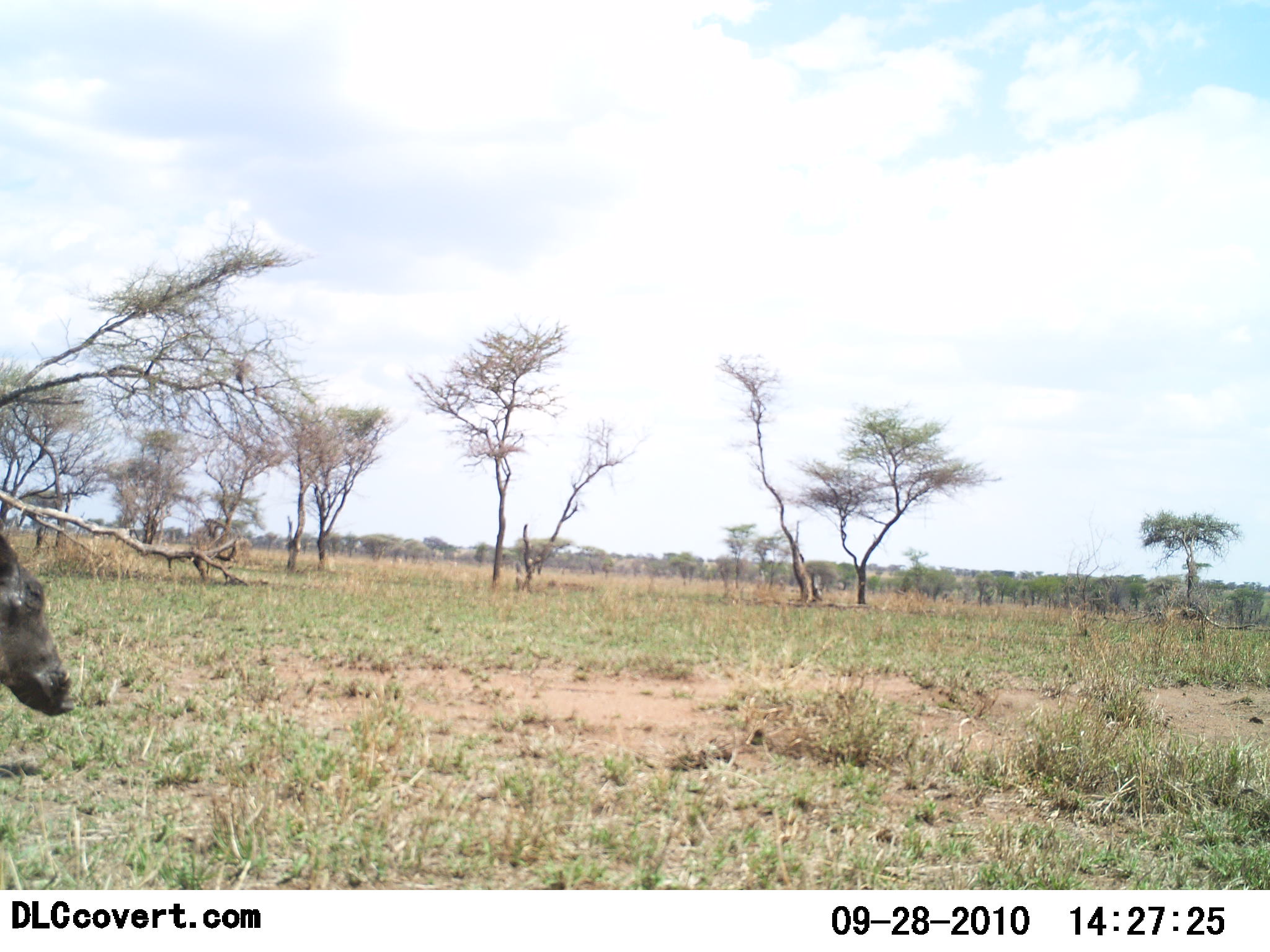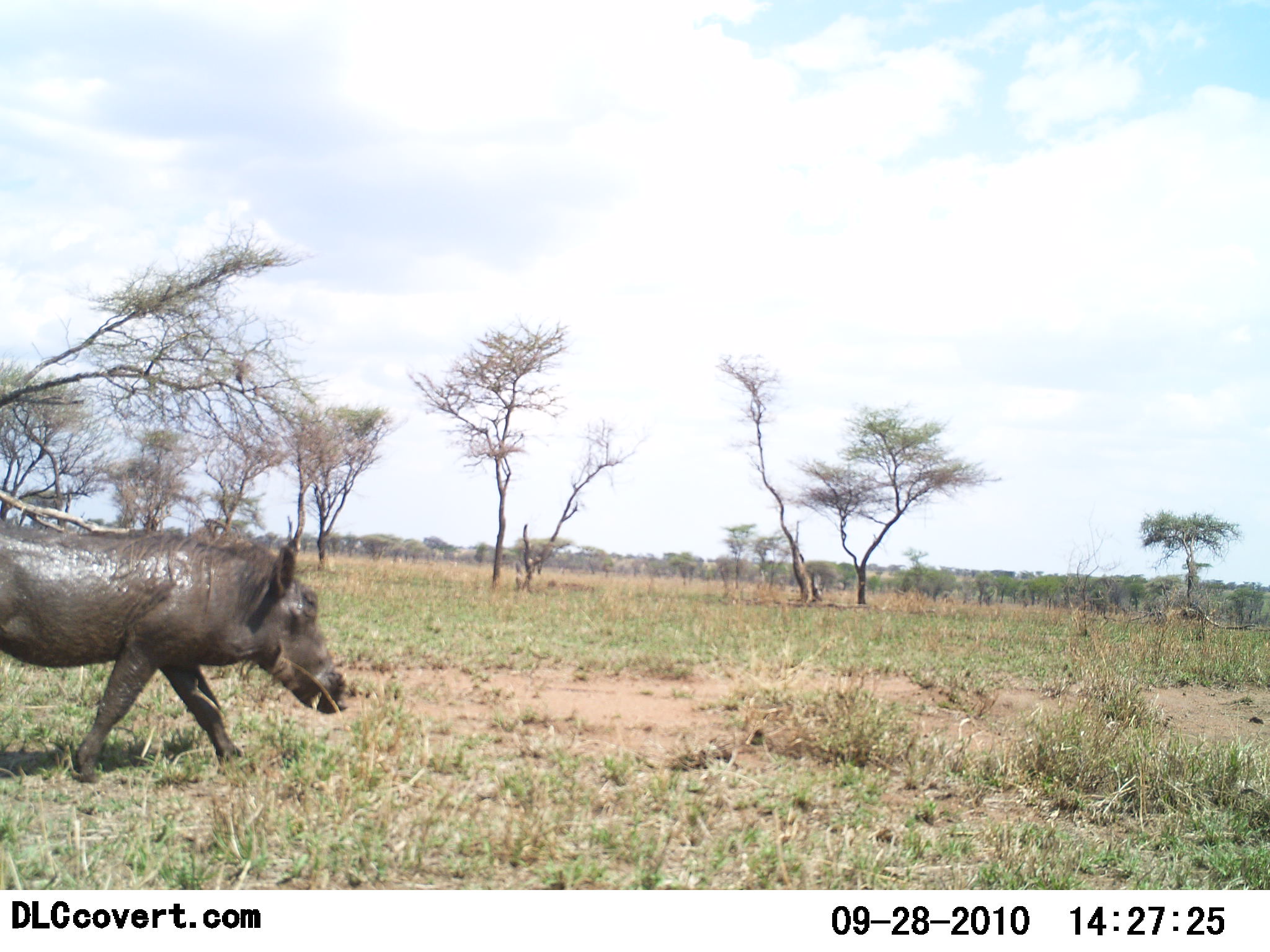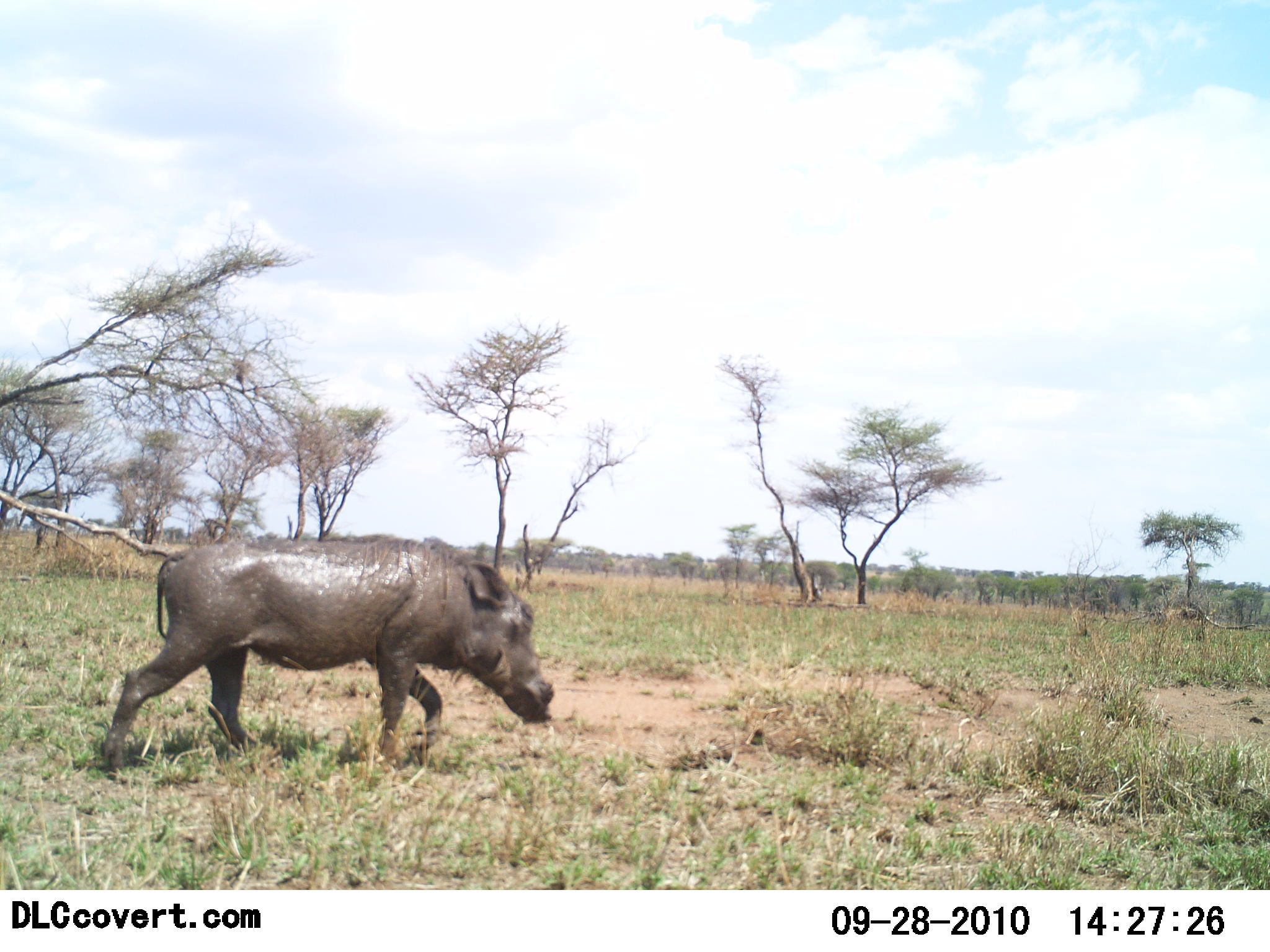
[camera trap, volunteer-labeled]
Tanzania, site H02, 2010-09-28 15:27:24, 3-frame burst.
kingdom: Animalia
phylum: Chordata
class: Mammalia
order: Artiodactyla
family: Suidae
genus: Phacochoerus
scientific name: Phacochoerus africanus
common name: warthog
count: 1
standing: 0%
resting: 0%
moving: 100%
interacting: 0%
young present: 0%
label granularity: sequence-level